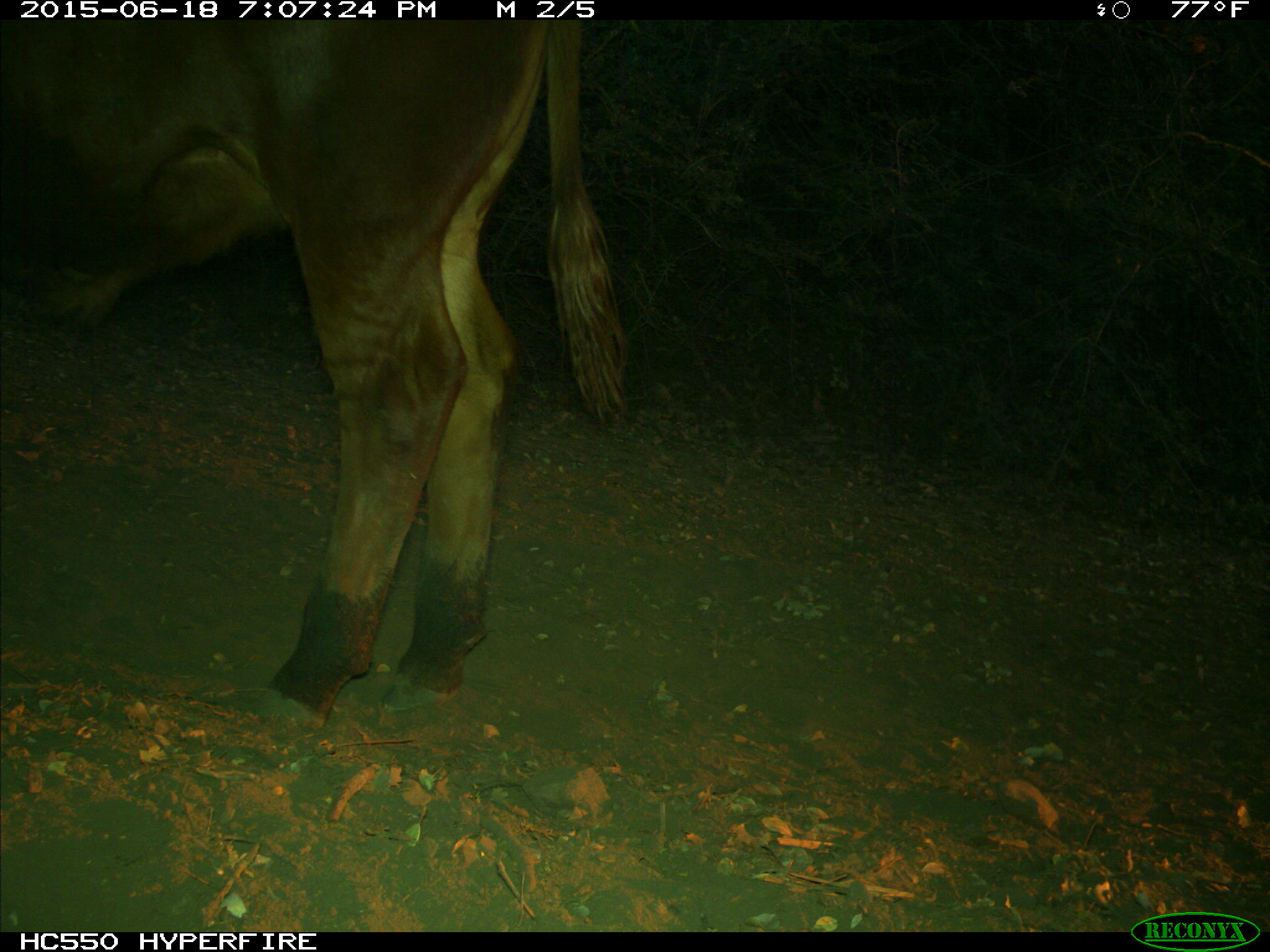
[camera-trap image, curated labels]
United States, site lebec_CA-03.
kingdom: Animalia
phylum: Chordata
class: Mammalia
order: Artiodactyla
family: Bovidae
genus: Bos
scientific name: Bos taurus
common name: domestic cow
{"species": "Bos taurus (domestic cow)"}